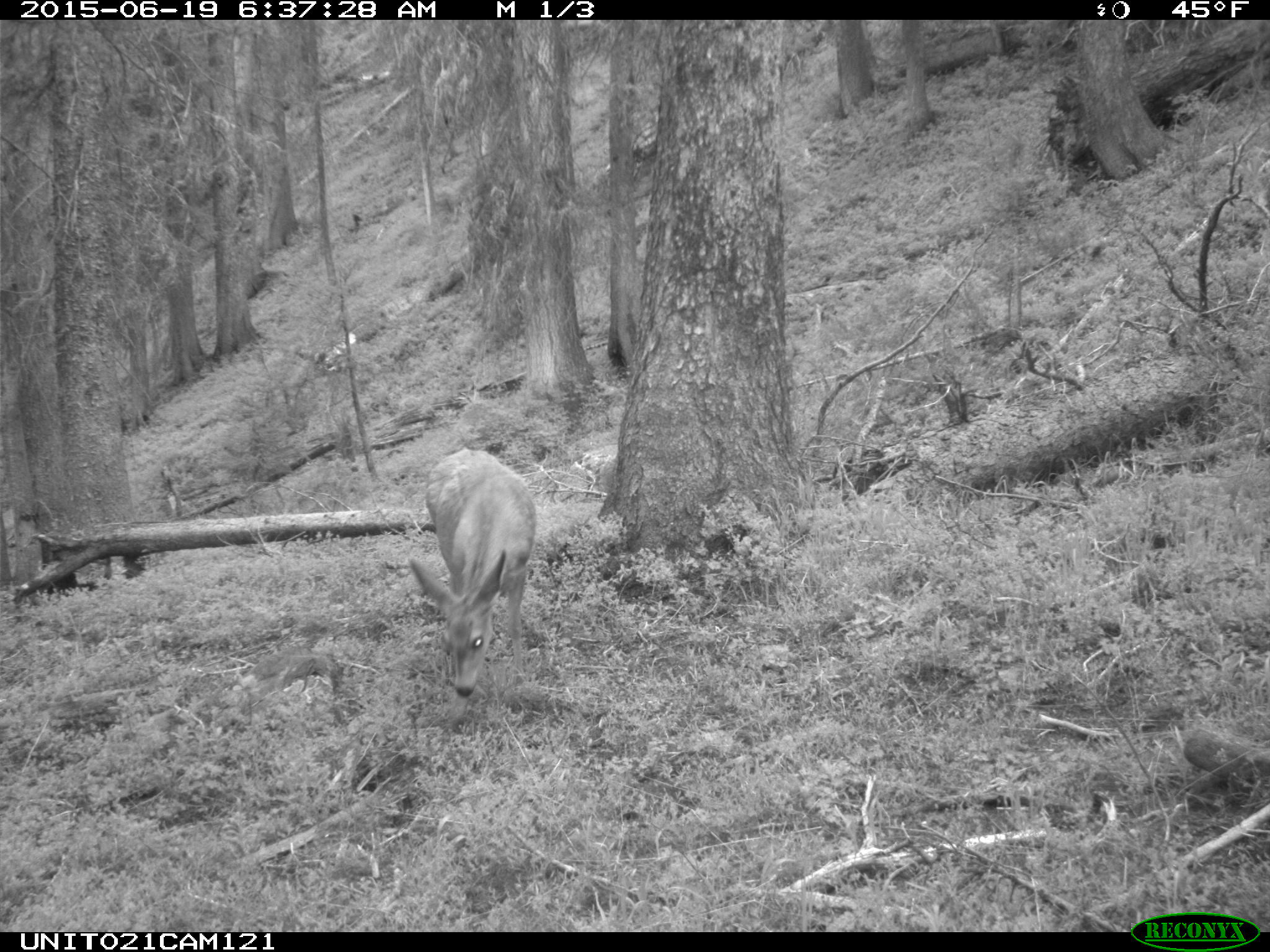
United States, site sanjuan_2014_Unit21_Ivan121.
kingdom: Animalia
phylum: Chordata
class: Mammalia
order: Artiodactyla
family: Cervidae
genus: Odocoileus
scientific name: Odocoileus hemionus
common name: mule deer